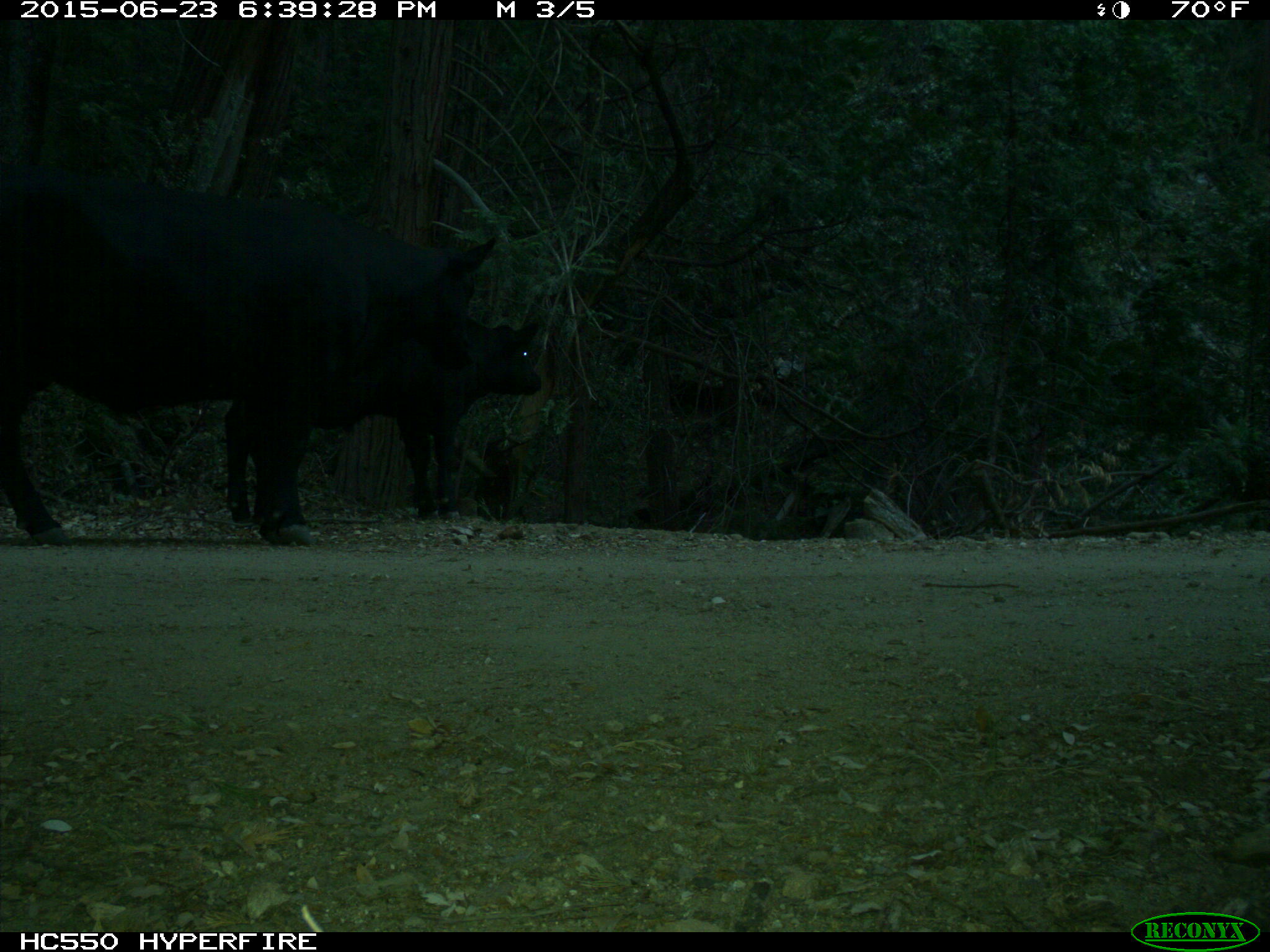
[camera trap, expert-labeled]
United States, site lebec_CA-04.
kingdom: Animalia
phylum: Chordata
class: Mammalia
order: Artiodactyla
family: Bovidae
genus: Bos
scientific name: Bos taurus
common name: domestic cow